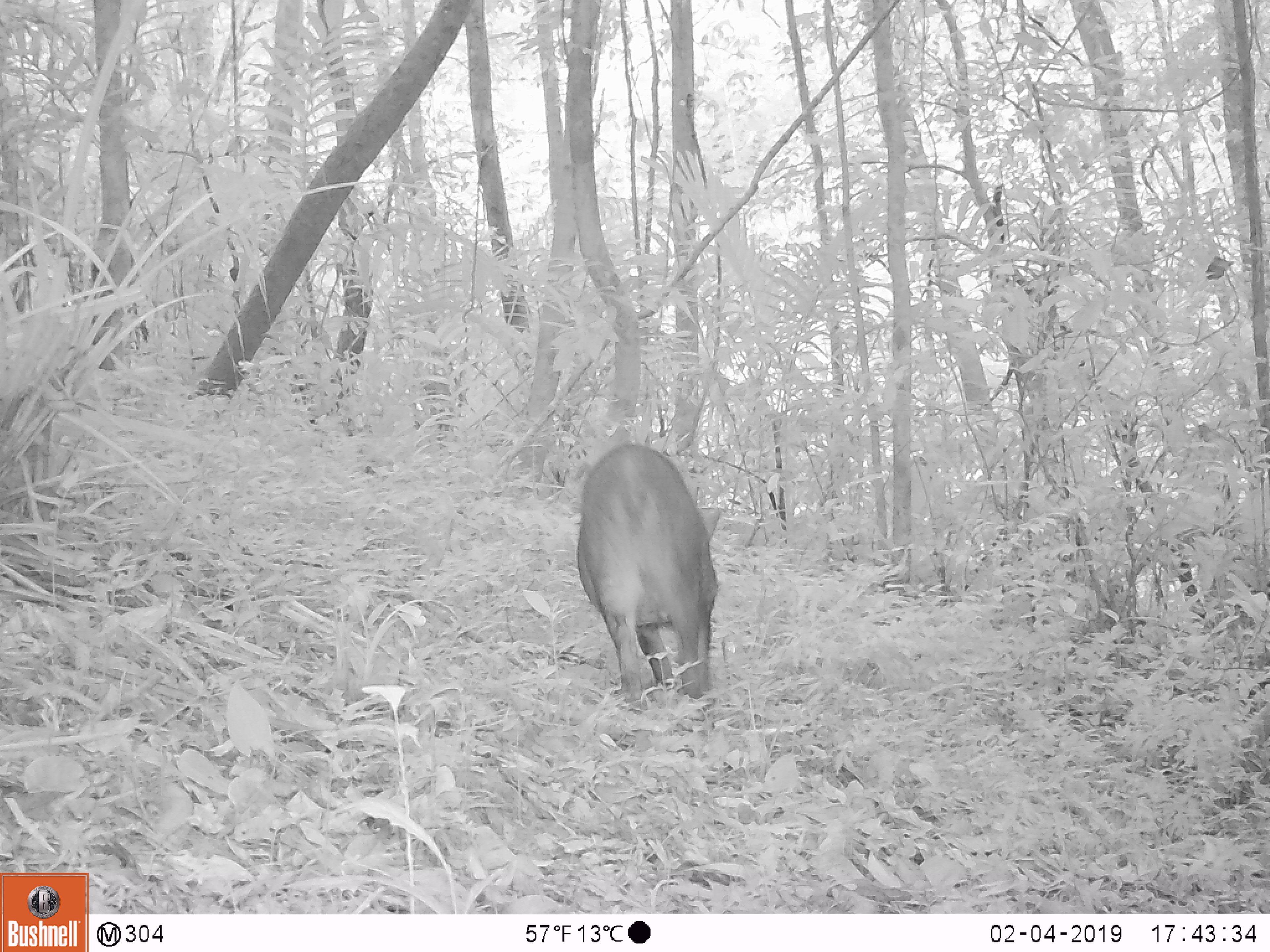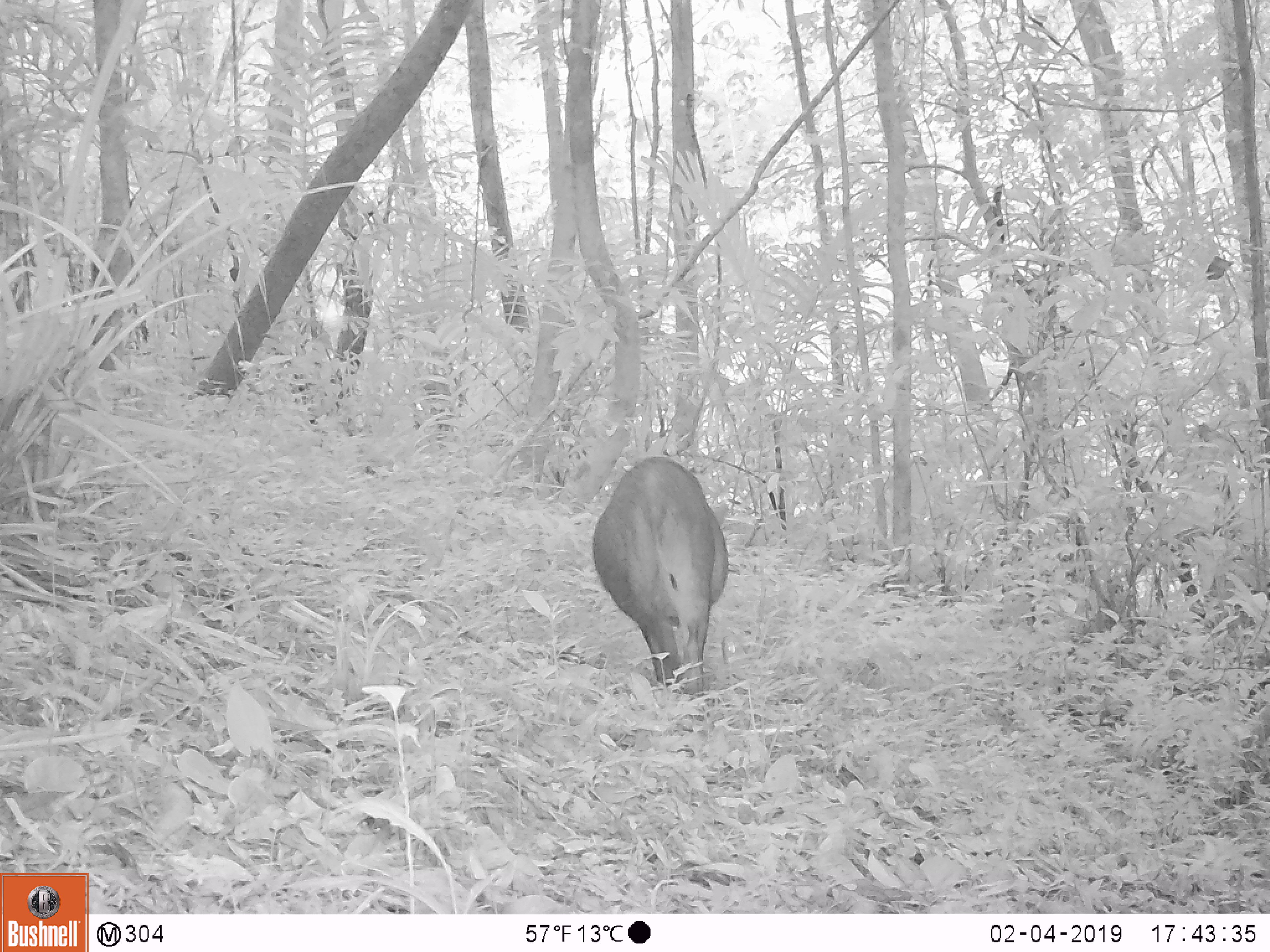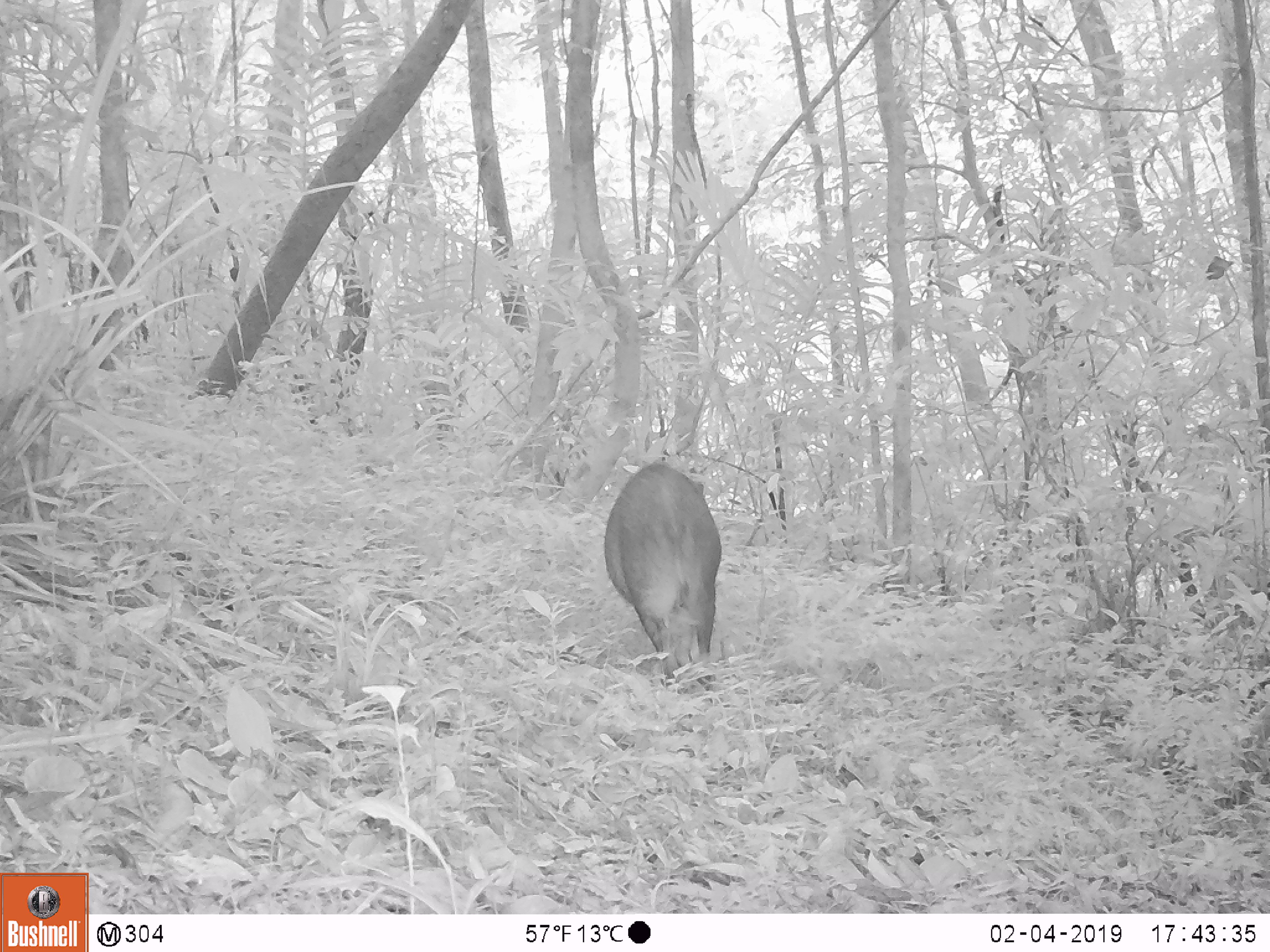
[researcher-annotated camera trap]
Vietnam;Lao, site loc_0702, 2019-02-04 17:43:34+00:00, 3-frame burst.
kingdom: Animalia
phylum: Chordata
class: Mammalia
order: Artiodactyla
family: Suidae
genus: Sus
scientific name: Sus scrofa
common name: eurasian wild pig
Eurasian wild pig (Sus scrofa). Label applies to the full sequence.